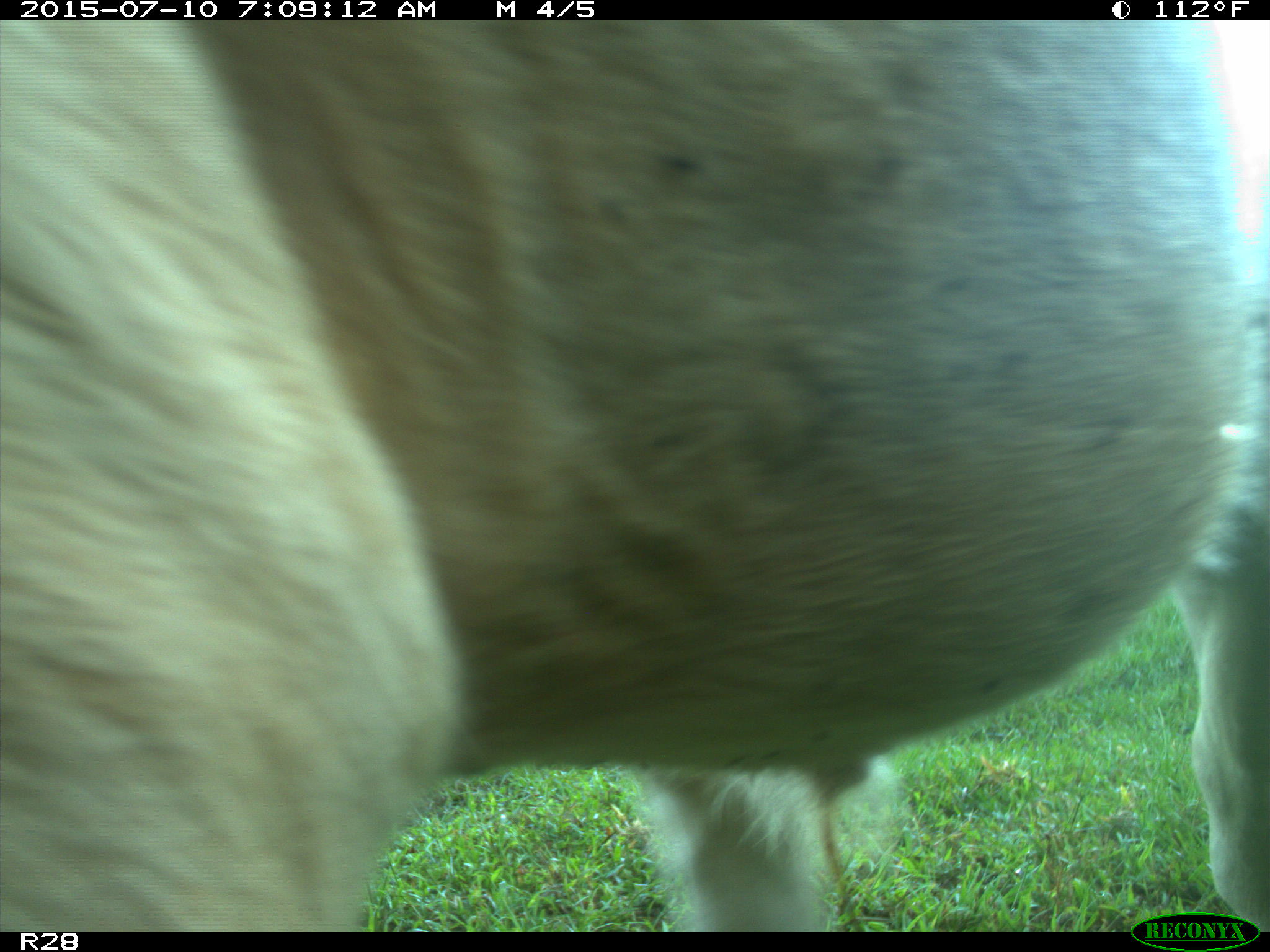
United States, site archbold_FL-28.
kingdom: Animalia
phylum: Chordata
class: Mammalia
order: Artiodactyla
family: Bovidae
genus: Bos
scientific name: Bos taurus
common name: domestic cow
Bos taurus (domestic cow).